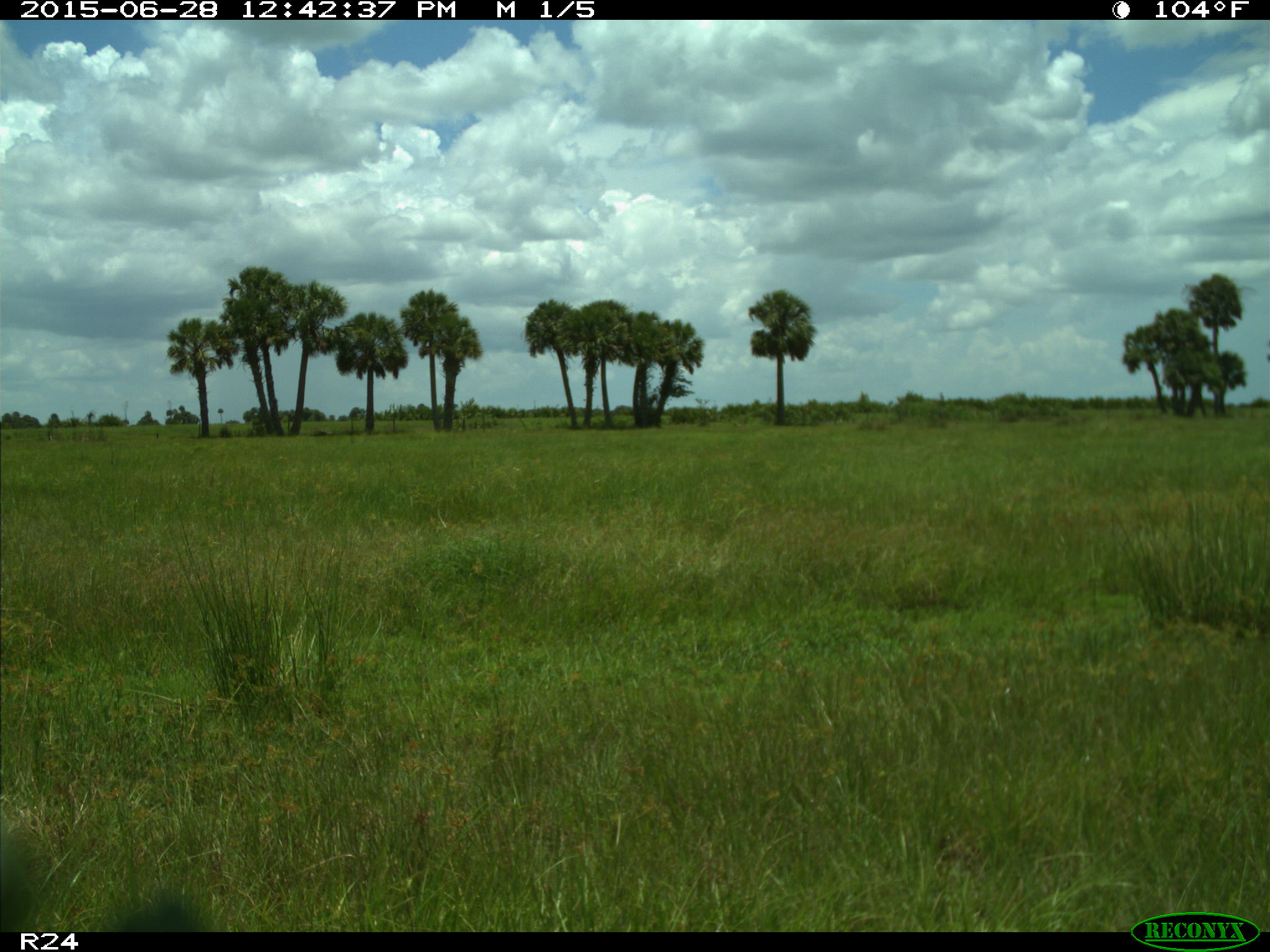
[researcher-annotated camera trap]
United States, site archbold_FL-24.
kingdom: Animalia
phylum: Chordata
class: Mammalia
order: Artiodactyla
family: Bovidae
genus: Bos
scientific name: Bos taurus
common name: domestic cow